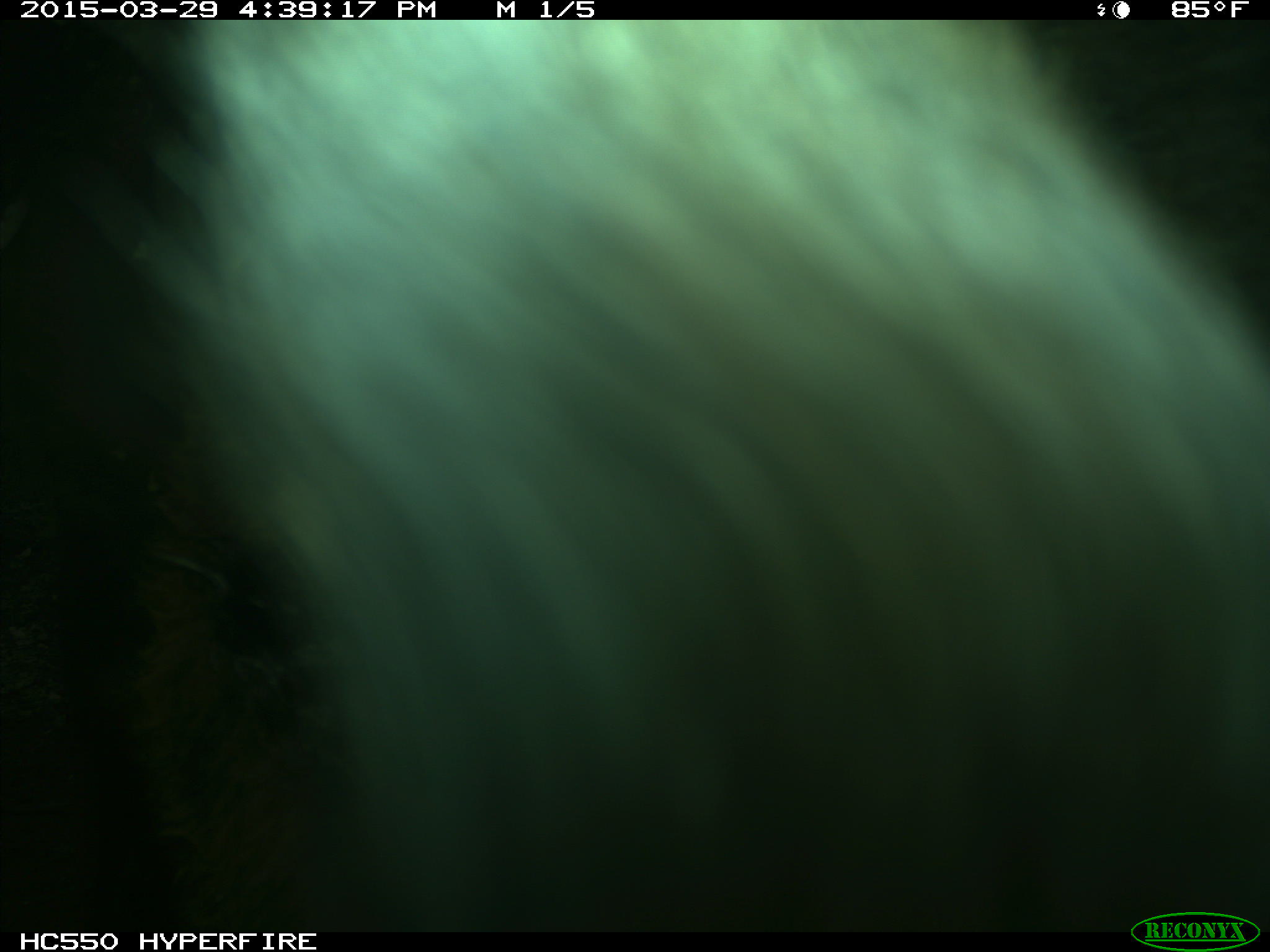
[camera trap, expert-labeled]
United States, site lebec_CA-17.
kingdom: Animalia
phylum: Chordata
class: Mammalia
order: Artiodactyla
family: Bovidae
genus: Bos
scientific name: Bos taurus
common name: domestic cow